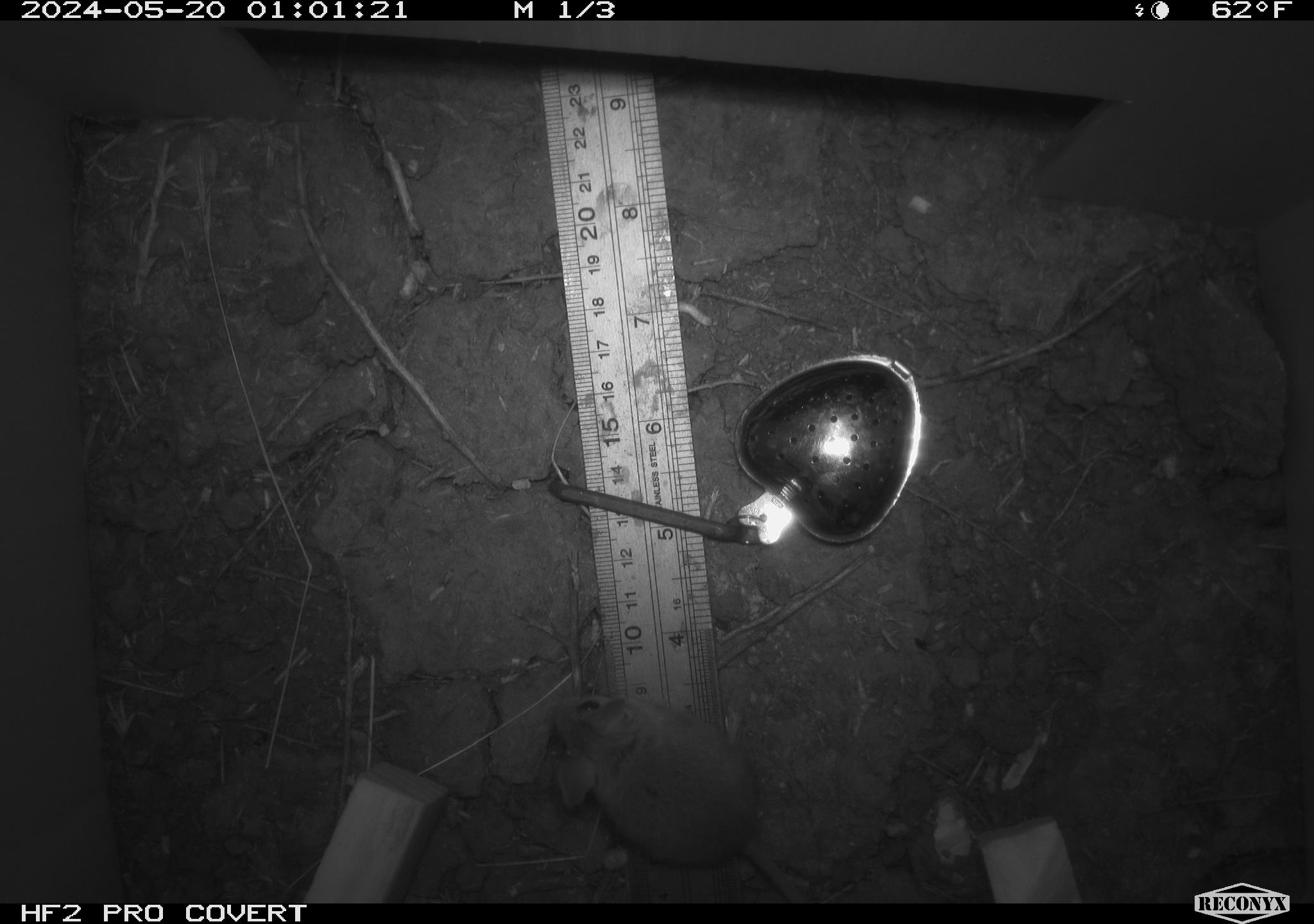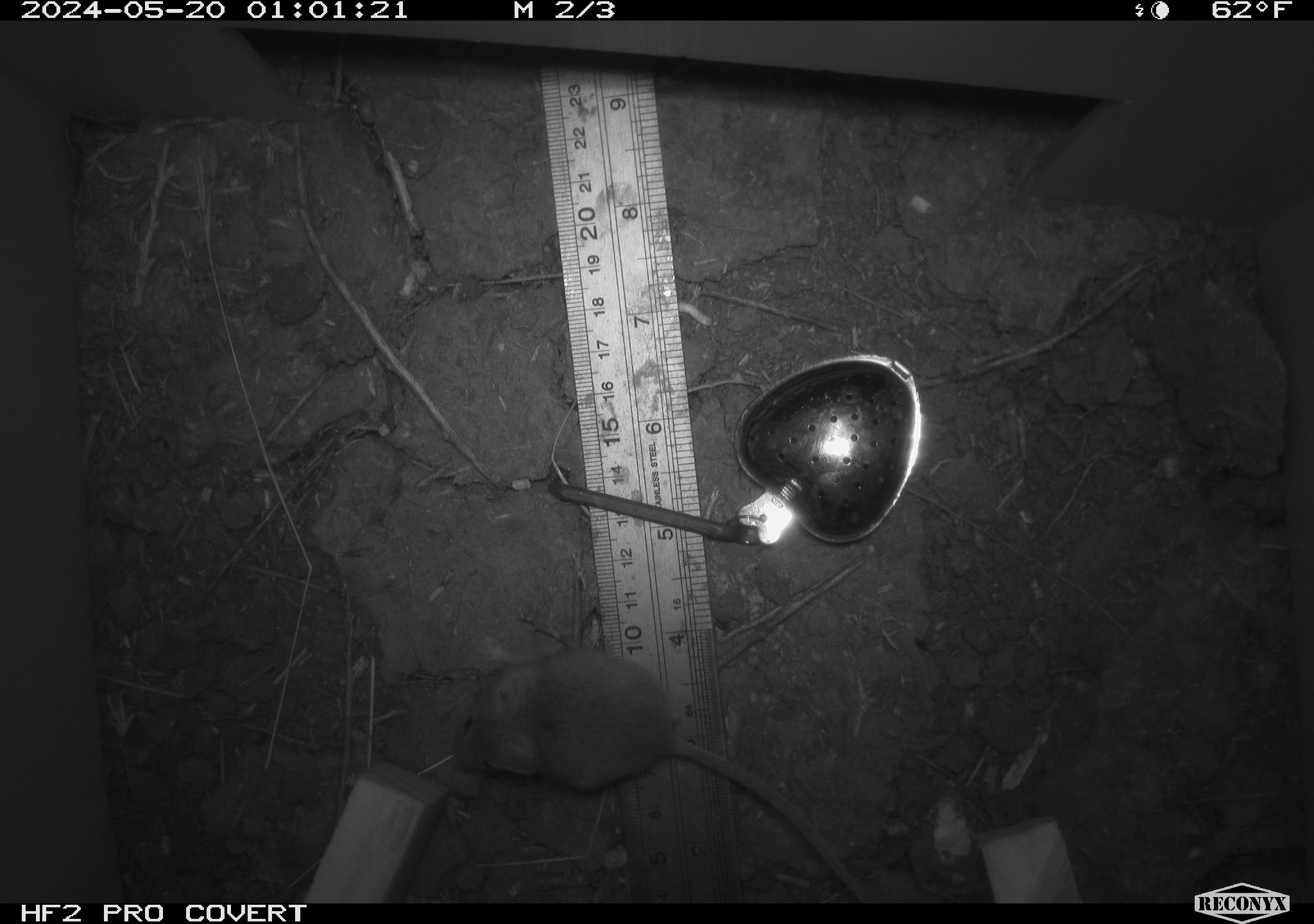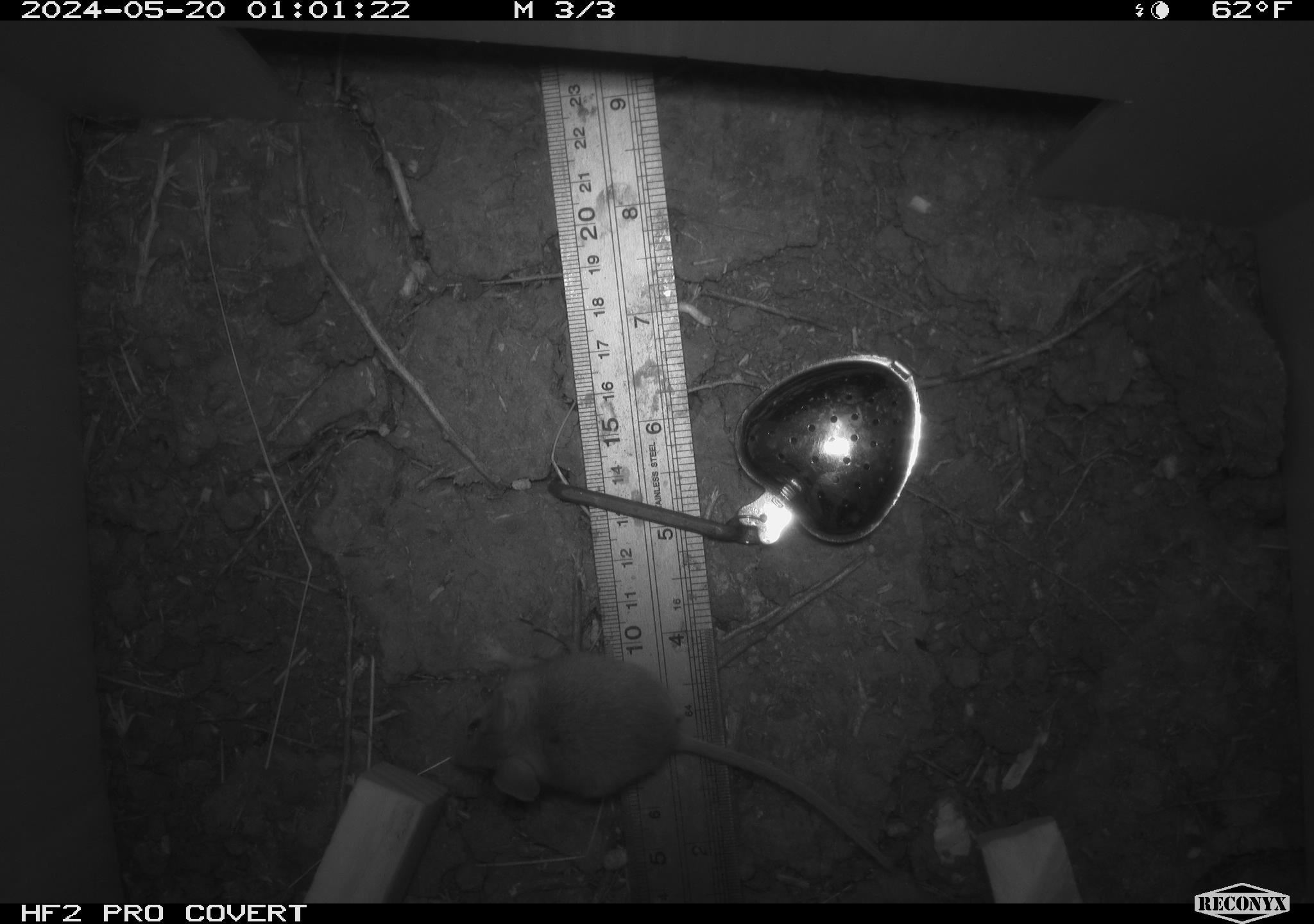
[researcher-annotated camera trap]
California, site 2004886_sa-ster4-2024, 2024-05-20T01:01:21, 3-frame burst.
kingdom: Animalia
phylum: Chordata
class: Mammalia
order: Rodentia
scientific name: Rodentia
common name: mouse species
Mouse species (Rodentia).